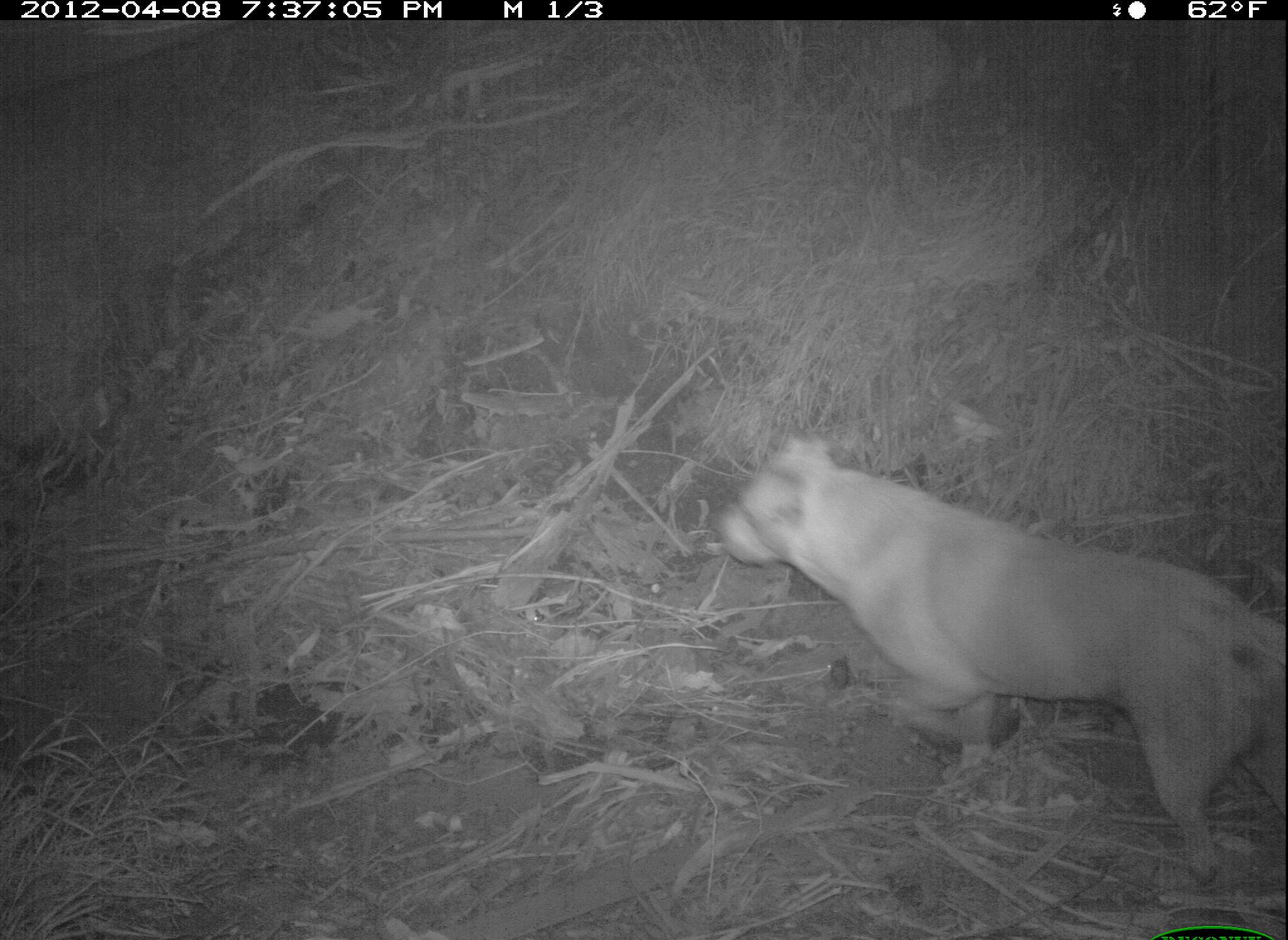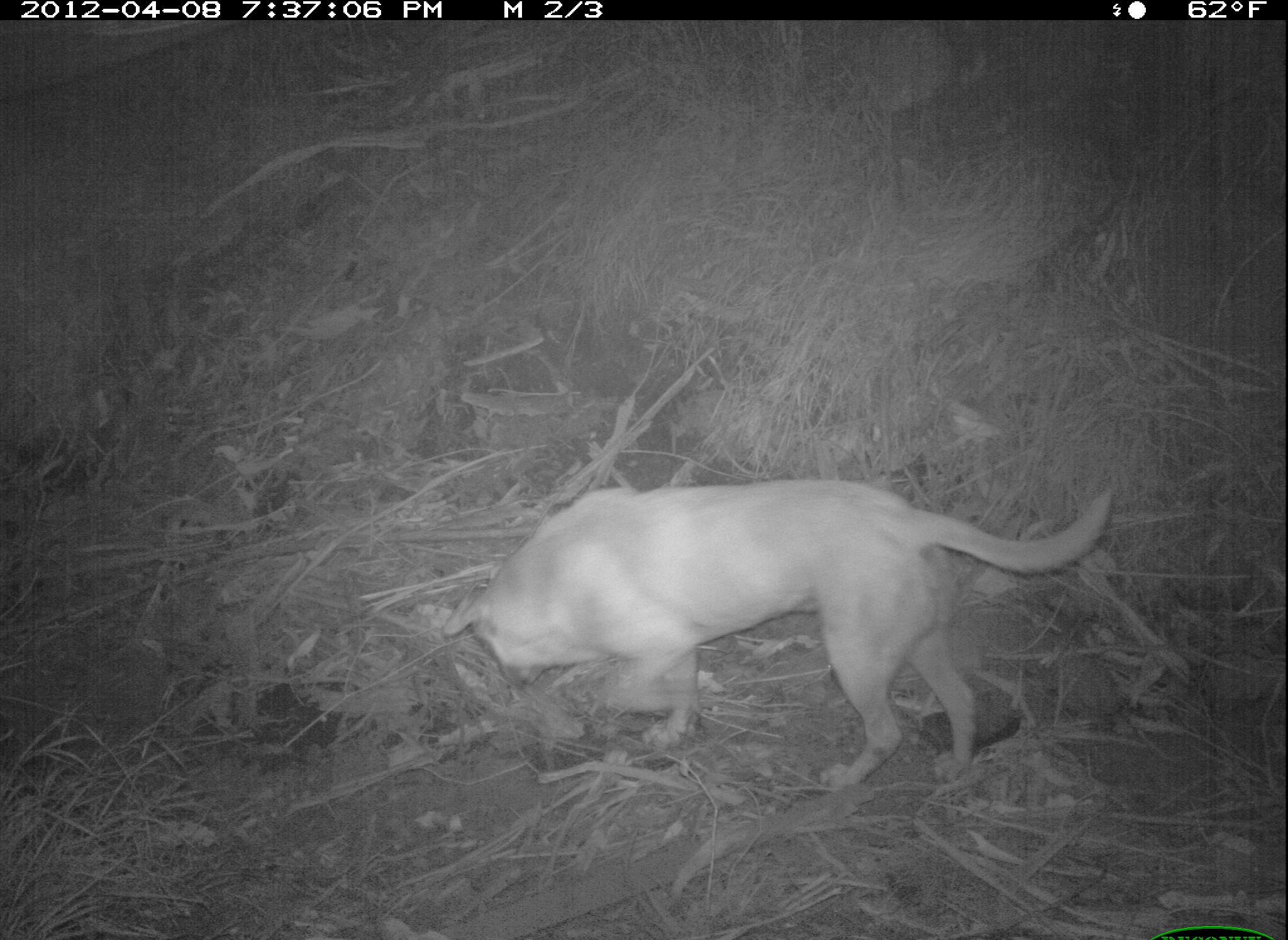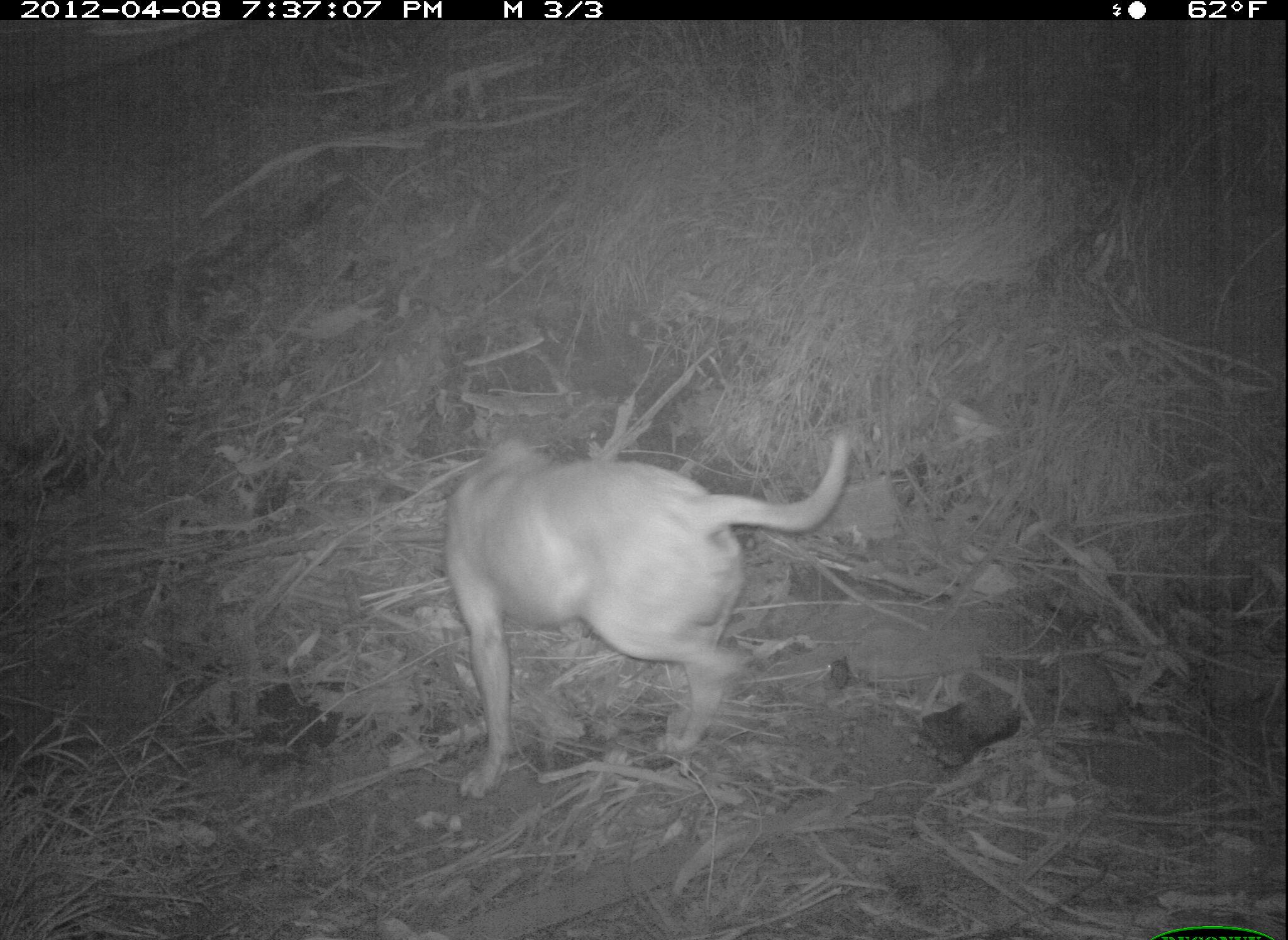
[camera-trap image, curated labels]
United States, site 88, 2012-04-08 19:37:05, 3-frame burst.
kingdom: Animalia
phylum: Chordata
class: Mammalia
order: Carnivora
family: Canidae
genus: Canis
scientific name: Canis familiaris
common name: domestic dog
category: dog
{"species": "dog (domestic dog) (Canis familiaris)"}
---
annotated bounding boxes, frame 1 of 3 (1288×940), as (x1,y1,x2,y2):
dog: (710,425,1282,902)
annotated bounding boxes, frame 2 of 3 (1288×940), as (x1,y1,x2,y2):
dog: (438,464,1125,817)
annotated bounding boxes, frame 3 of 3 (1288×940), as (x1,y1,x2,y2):
dog: (433,401,858,797)